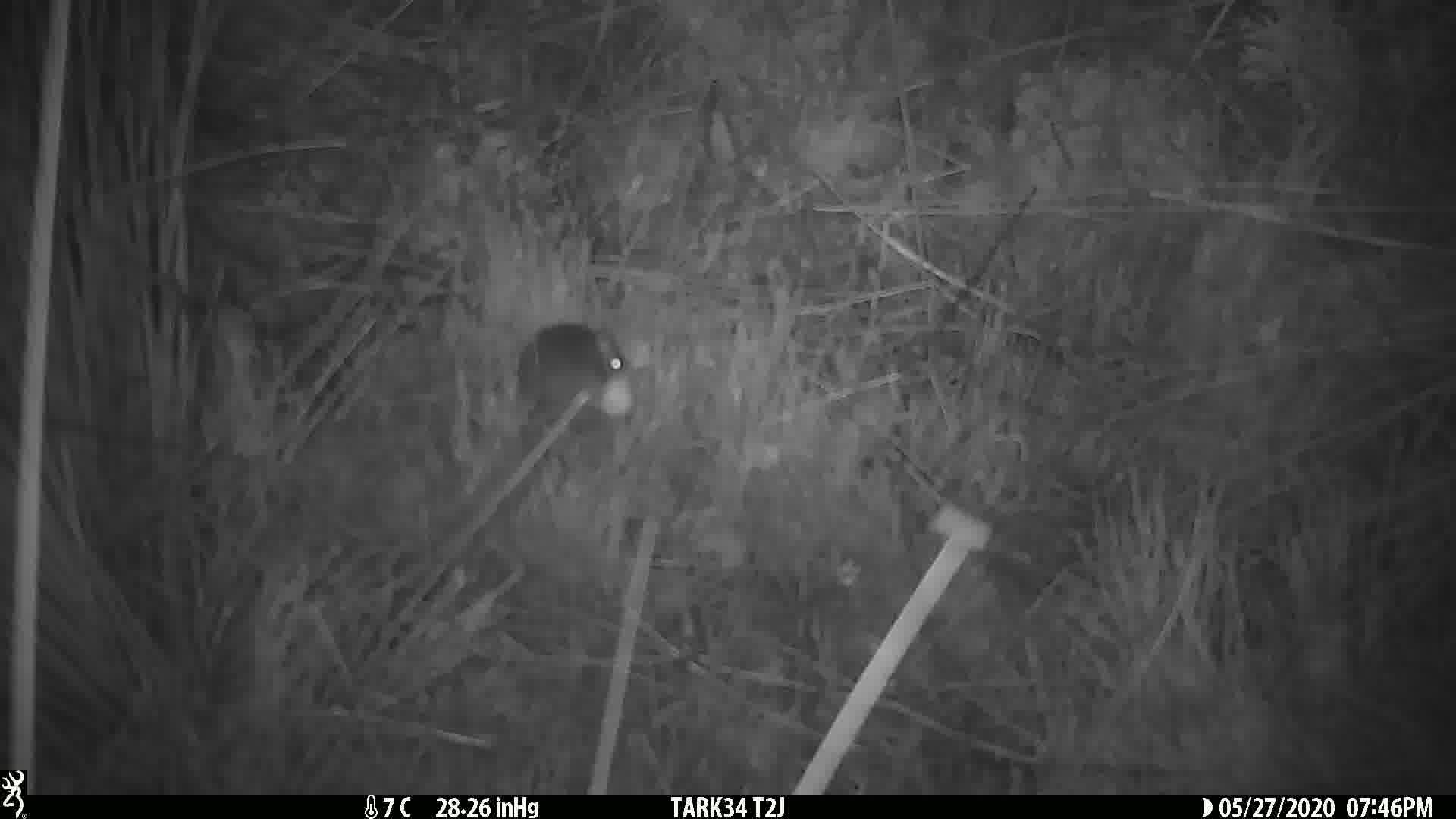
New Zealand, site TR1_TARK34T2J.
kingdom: Animalia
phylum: Chordata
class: Mammalia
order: Rodentia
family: Muridae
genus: Mus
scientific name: Mus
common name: mouse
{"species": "mouse (Mus)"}